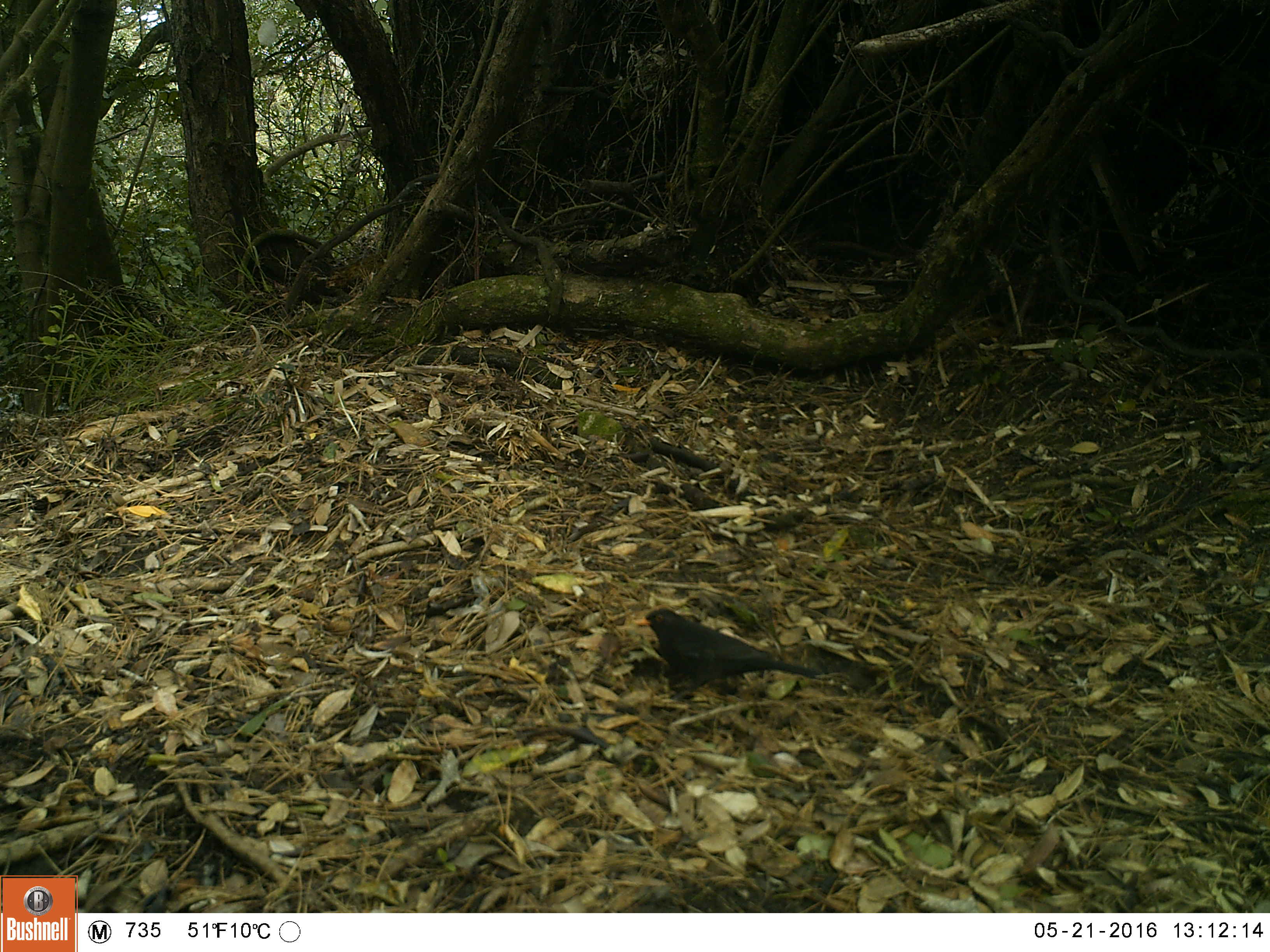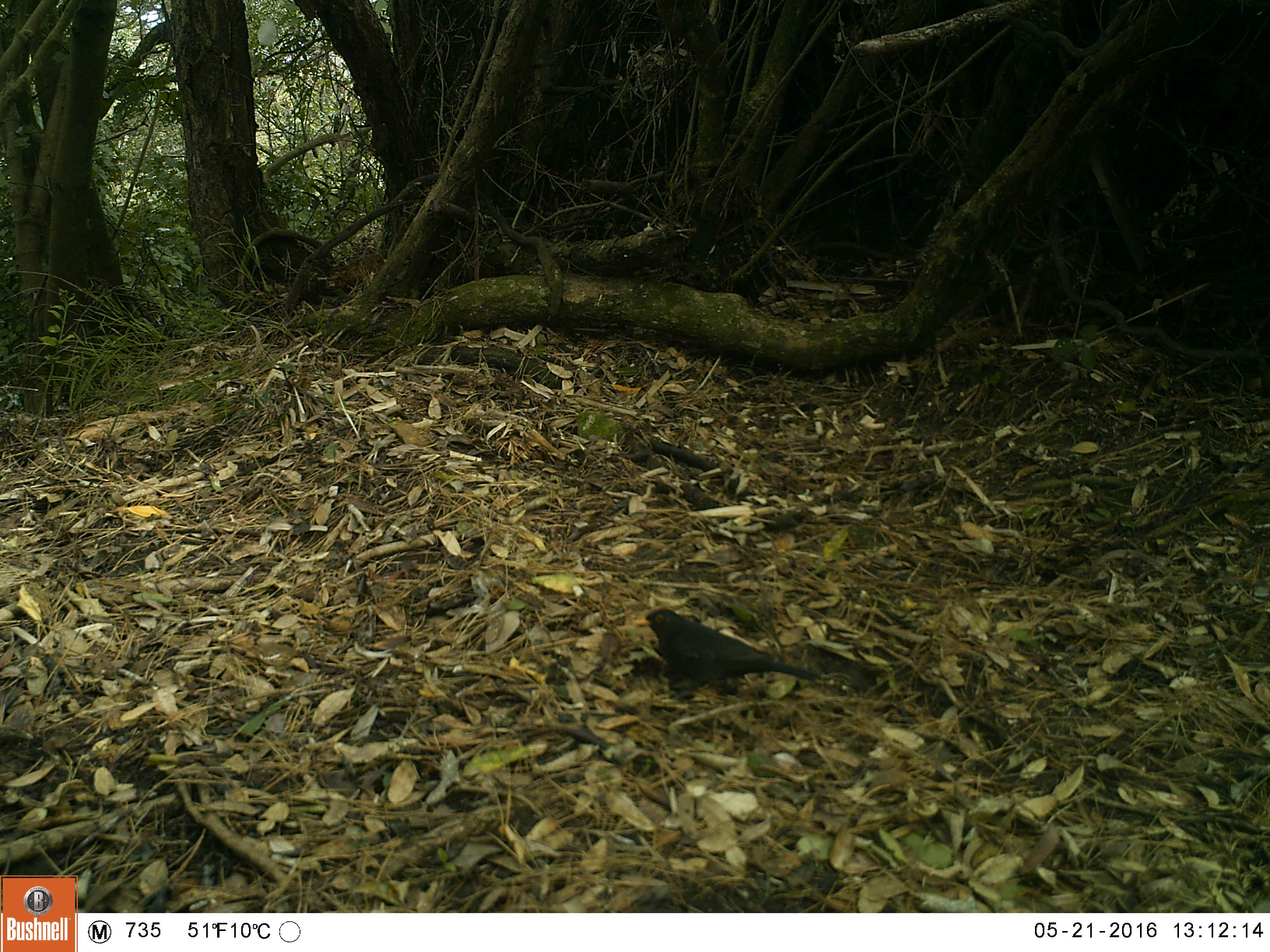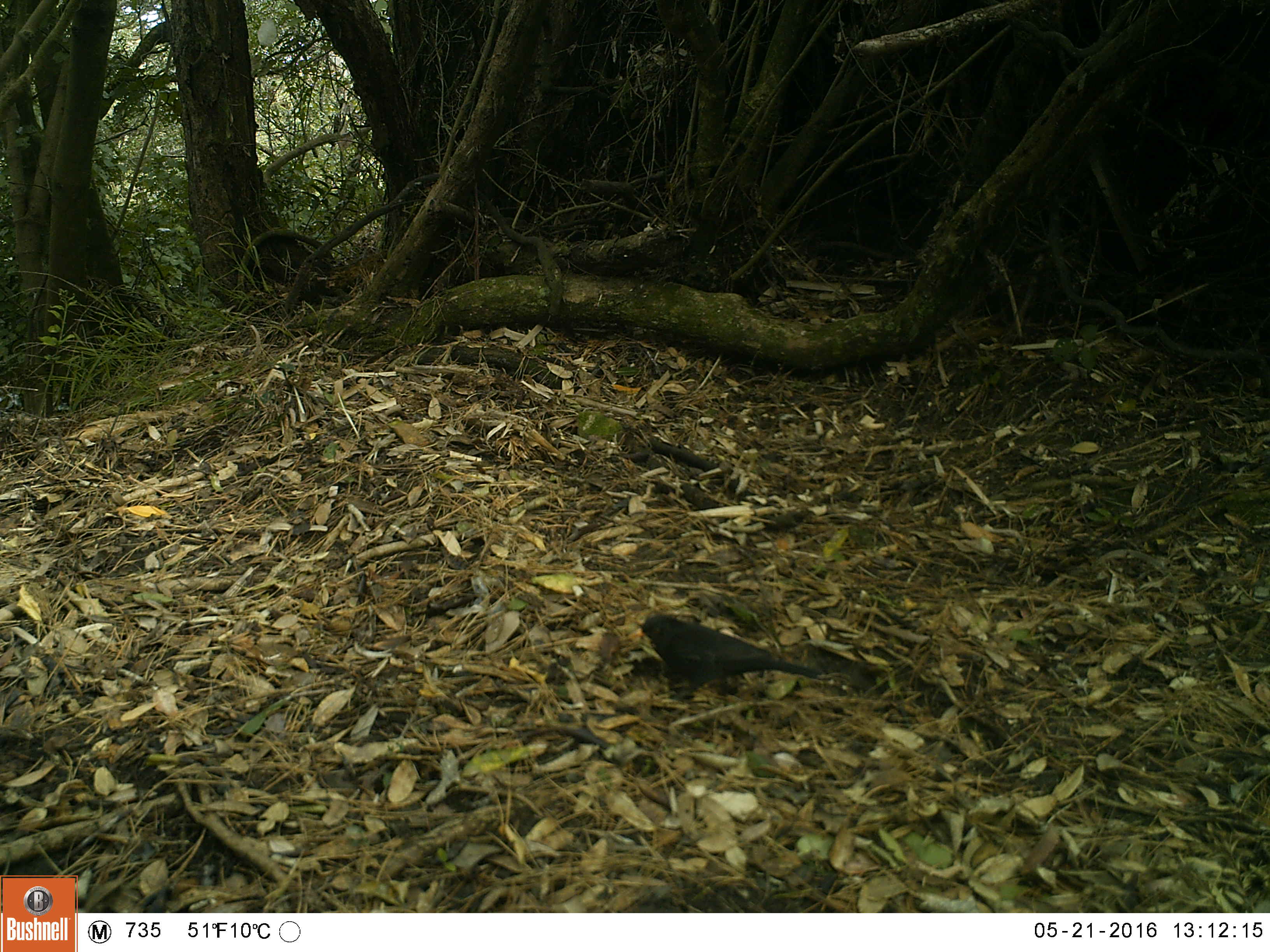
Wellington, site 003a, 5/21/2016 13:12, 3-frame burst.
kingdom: Animalia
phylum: Chordata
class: Aves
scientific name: Aves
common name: bird